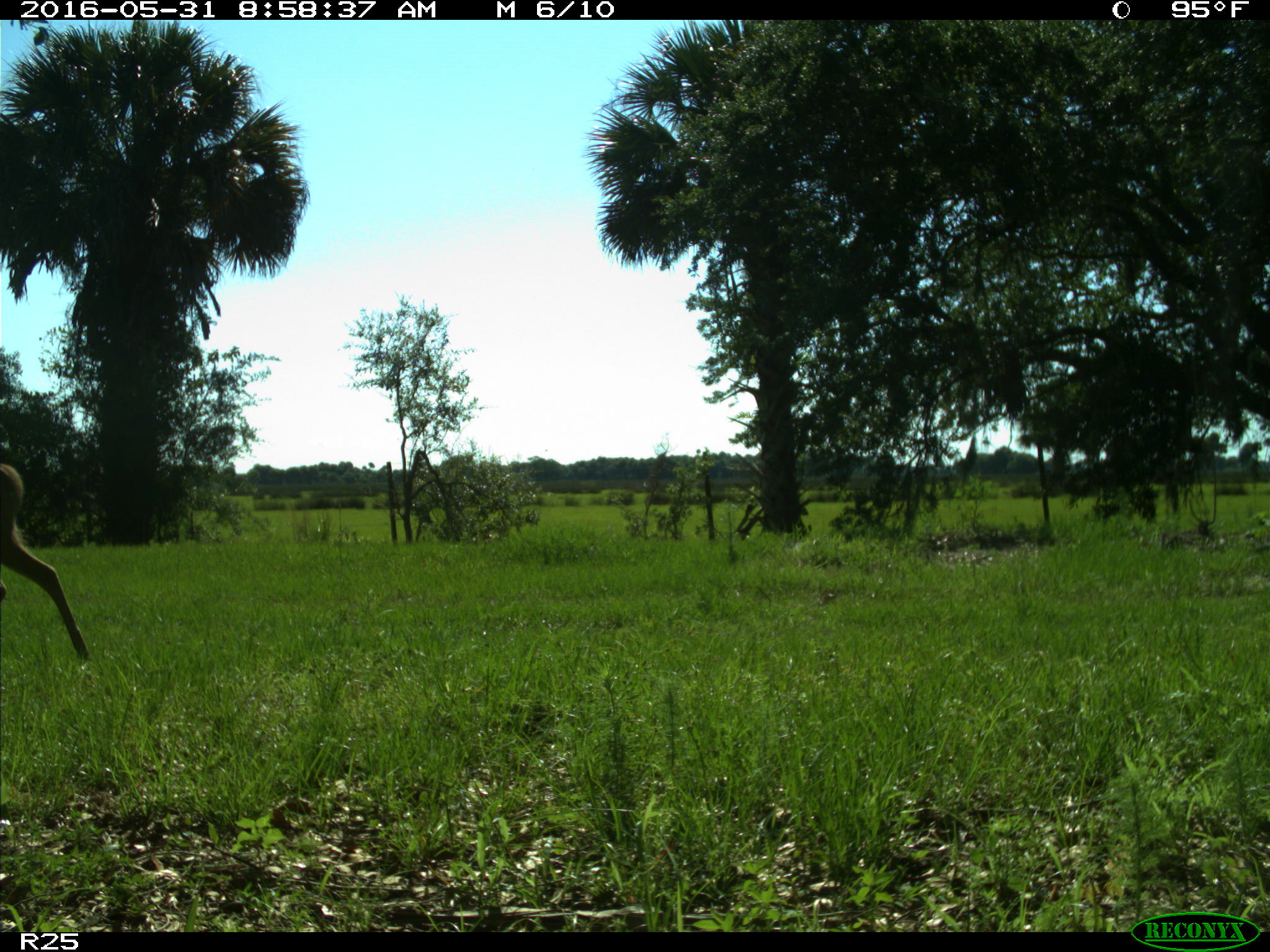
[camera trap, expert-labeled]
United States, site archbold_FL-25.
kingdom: Animalia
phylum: Chordata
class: Mammalia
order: Artiodactyla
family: Cervidae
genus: Odocoileus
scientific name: Odocoileus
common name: deer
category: unidentified deer